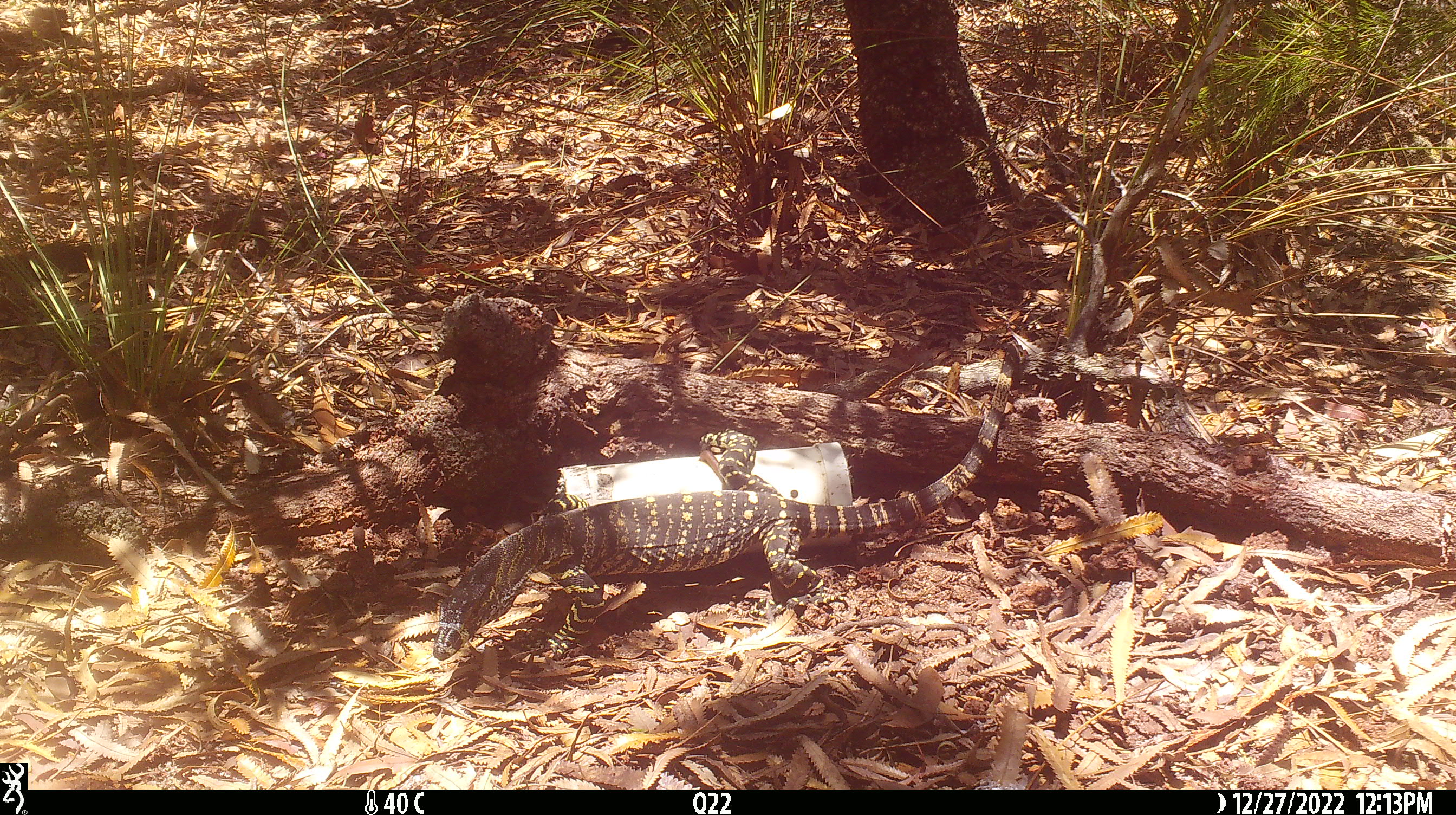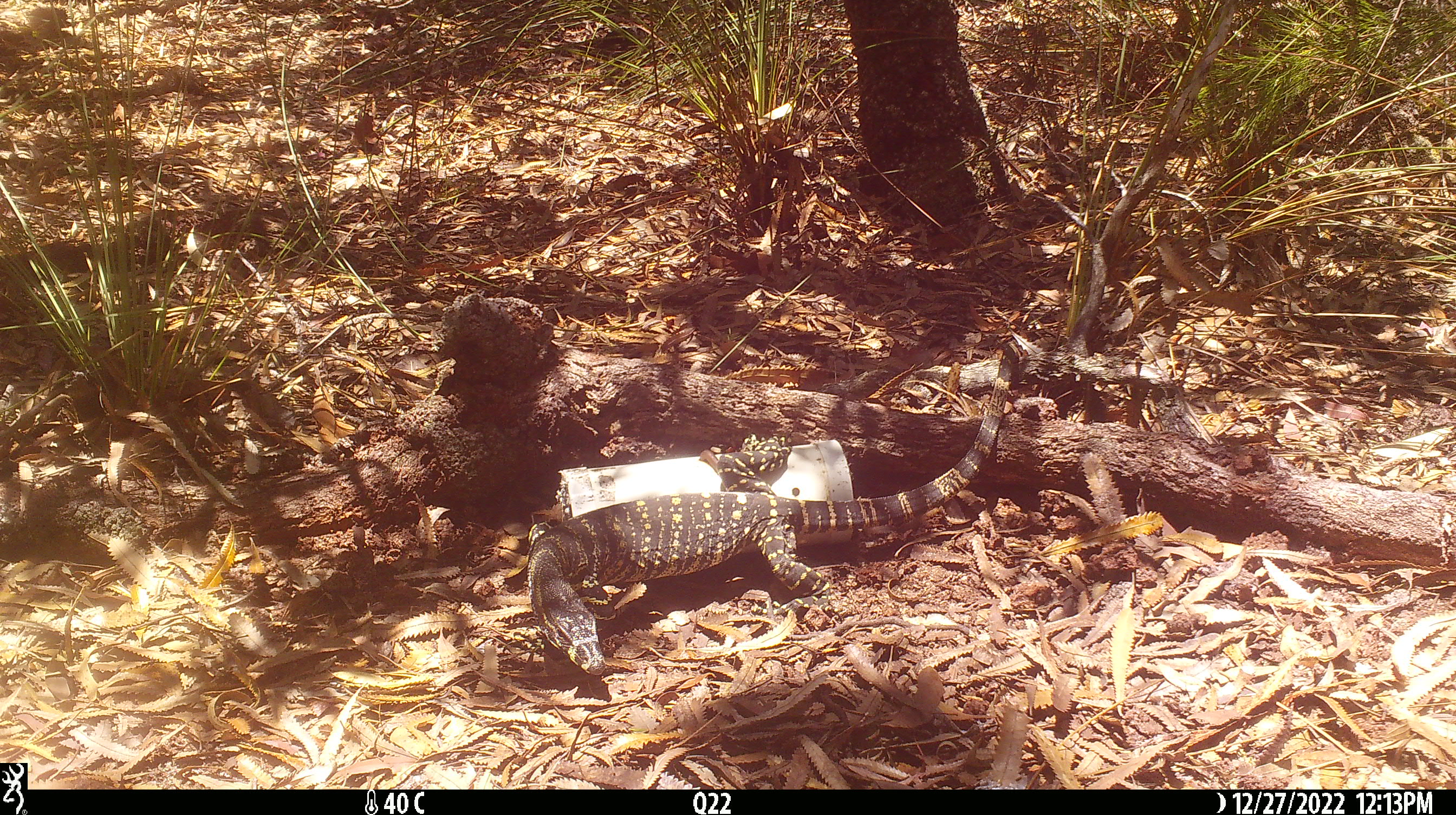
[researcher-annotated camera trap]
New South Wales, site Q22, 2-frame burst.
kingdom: Animalia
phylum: Chordata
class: Reptilia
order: Squamata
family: Varanidae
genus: Varanus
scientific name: Varanus varius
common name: lace monitor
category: goanna